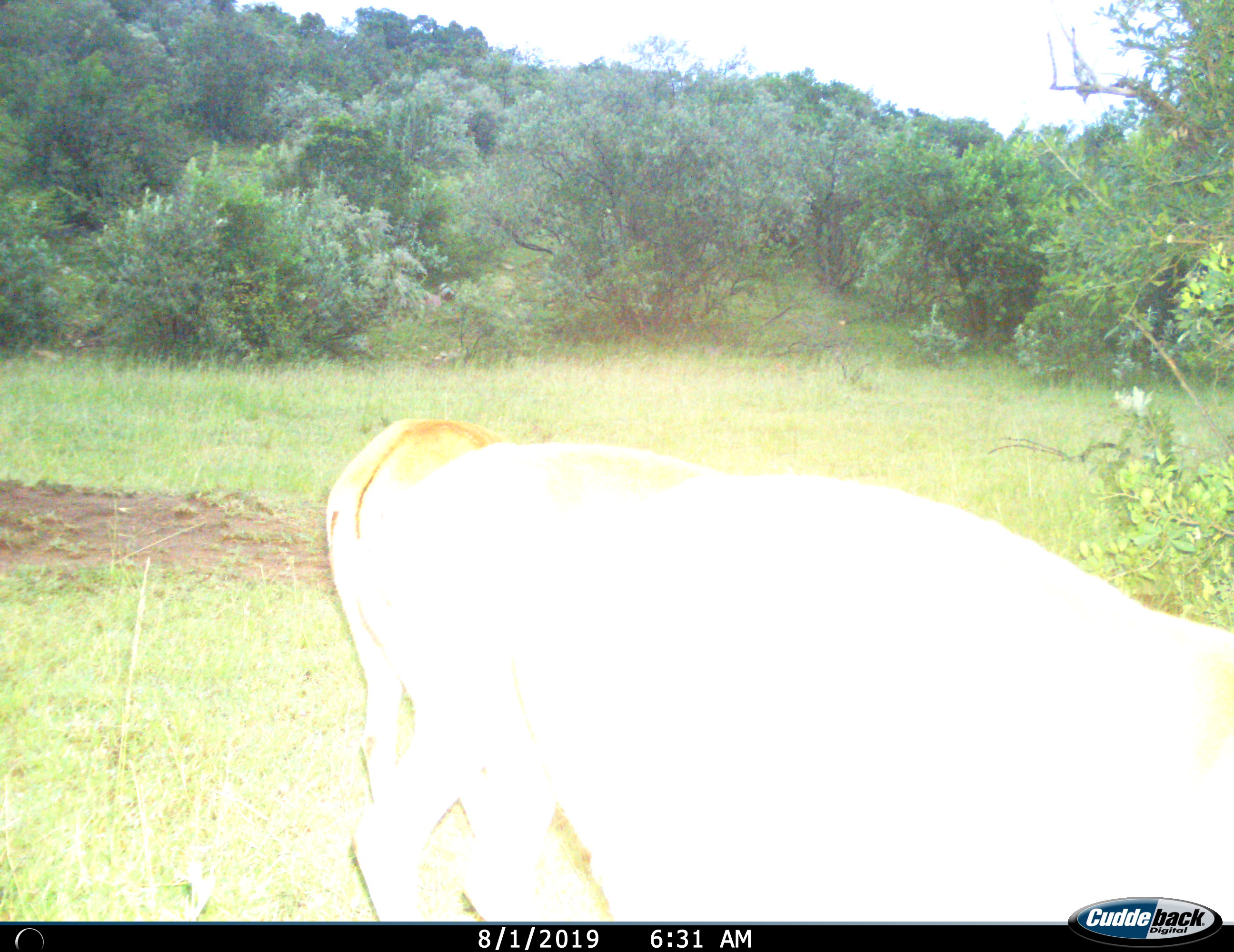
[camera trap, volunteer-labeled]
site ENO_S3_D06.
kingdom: Animalia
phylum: Chordata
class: Mammalia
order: Artiodactyla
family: Bovidae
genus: Aepyceros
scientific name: Aepyceros melampus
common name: impala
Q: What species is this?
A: Impala (Aepyceros melampus).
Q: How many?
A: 2.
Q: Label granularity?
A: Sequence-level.